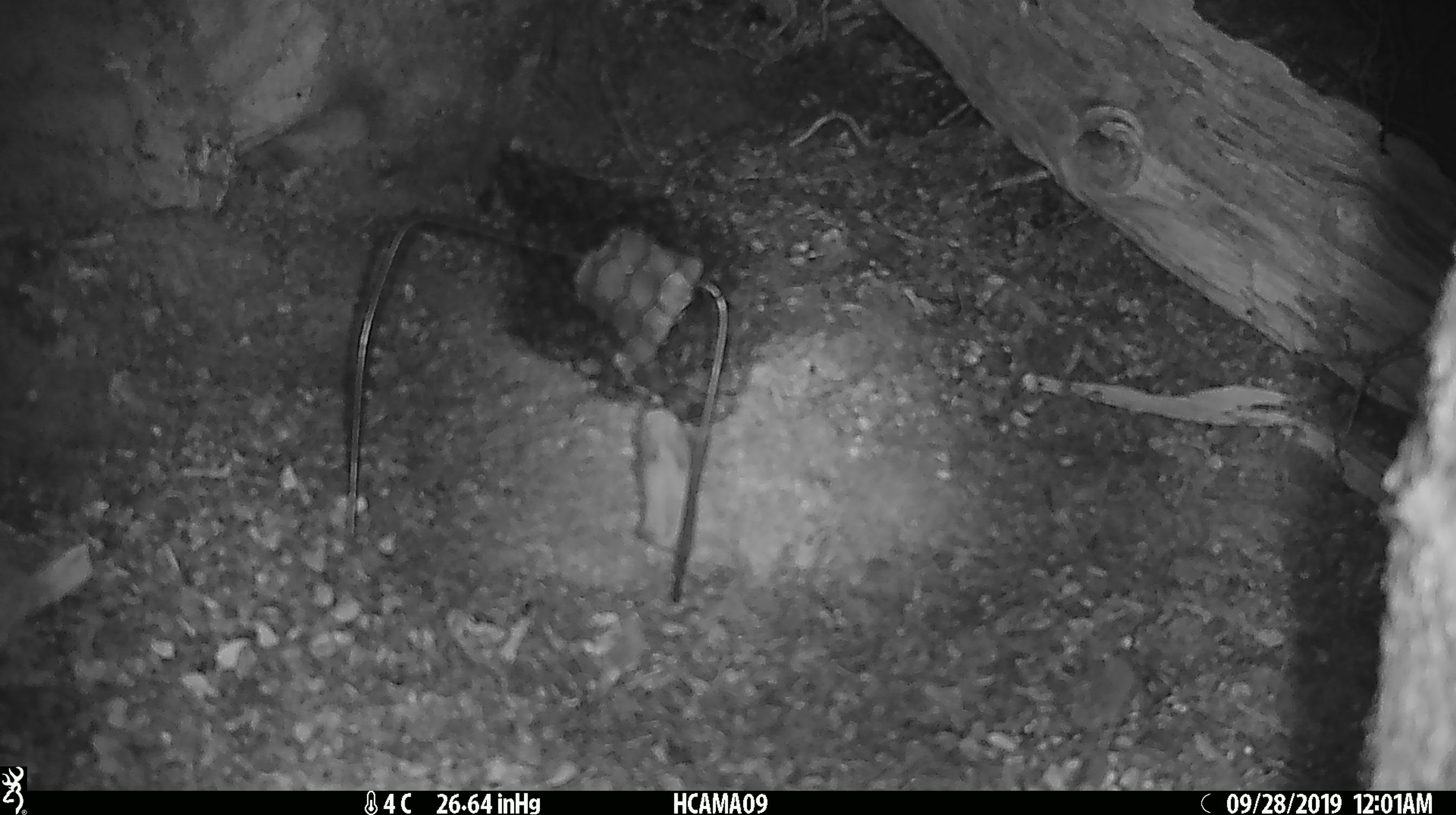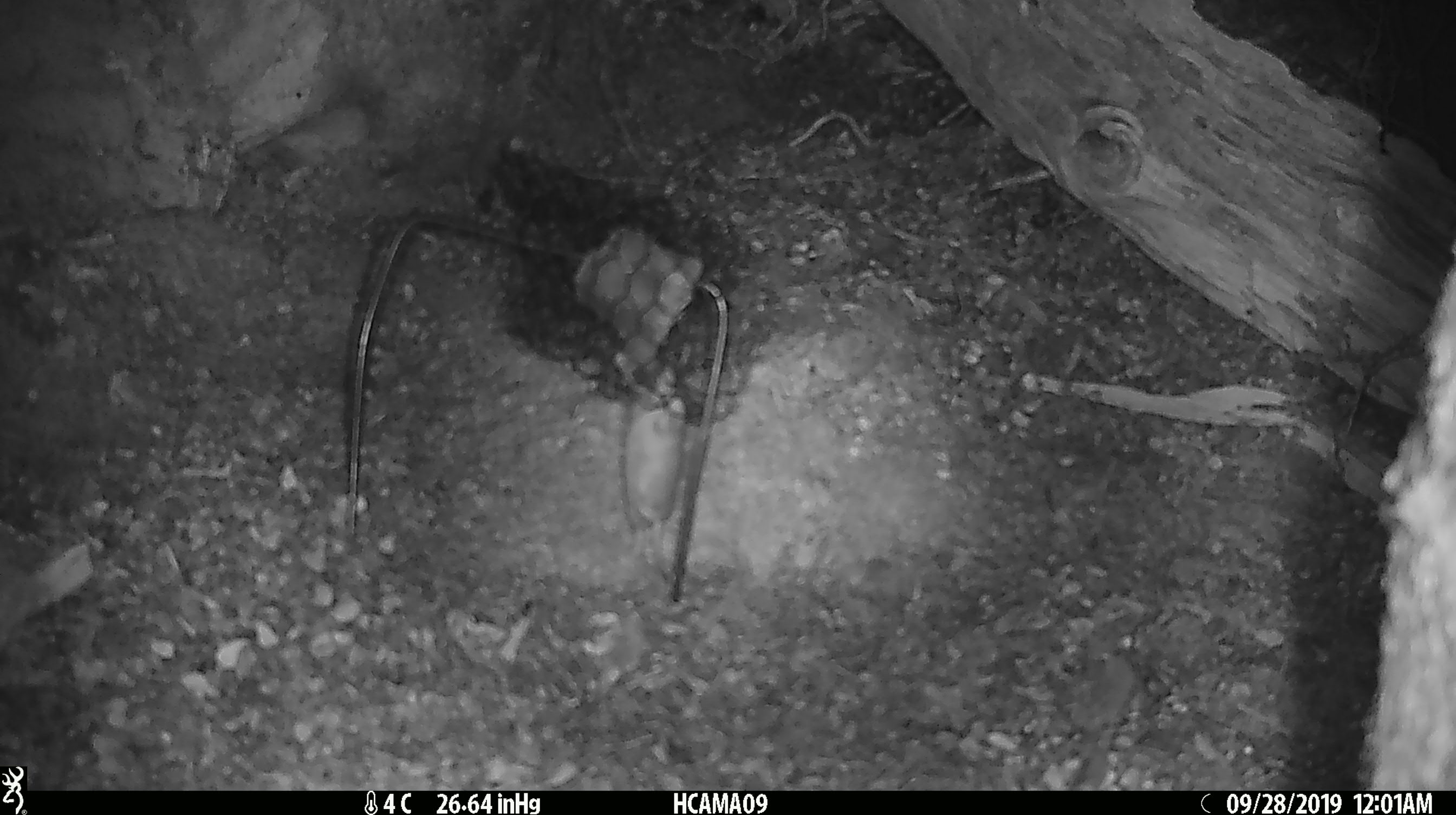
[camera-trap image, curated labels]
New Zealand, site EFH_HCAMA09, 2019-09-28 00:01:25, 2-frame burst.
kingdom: Animalia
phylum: Chordata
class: Mammalia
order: Rodentia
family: Muridae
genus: Mus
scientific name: Mus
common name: mouse